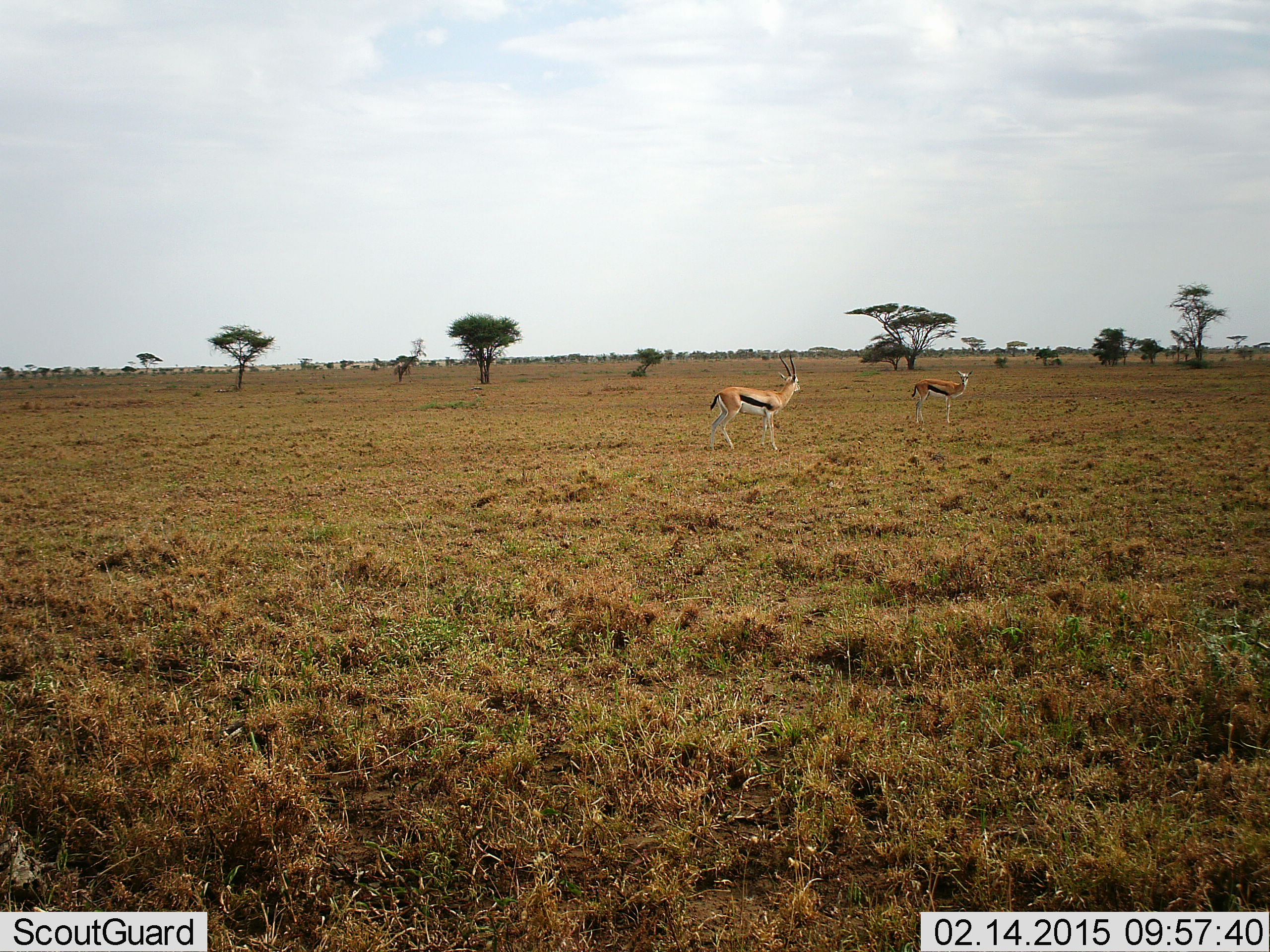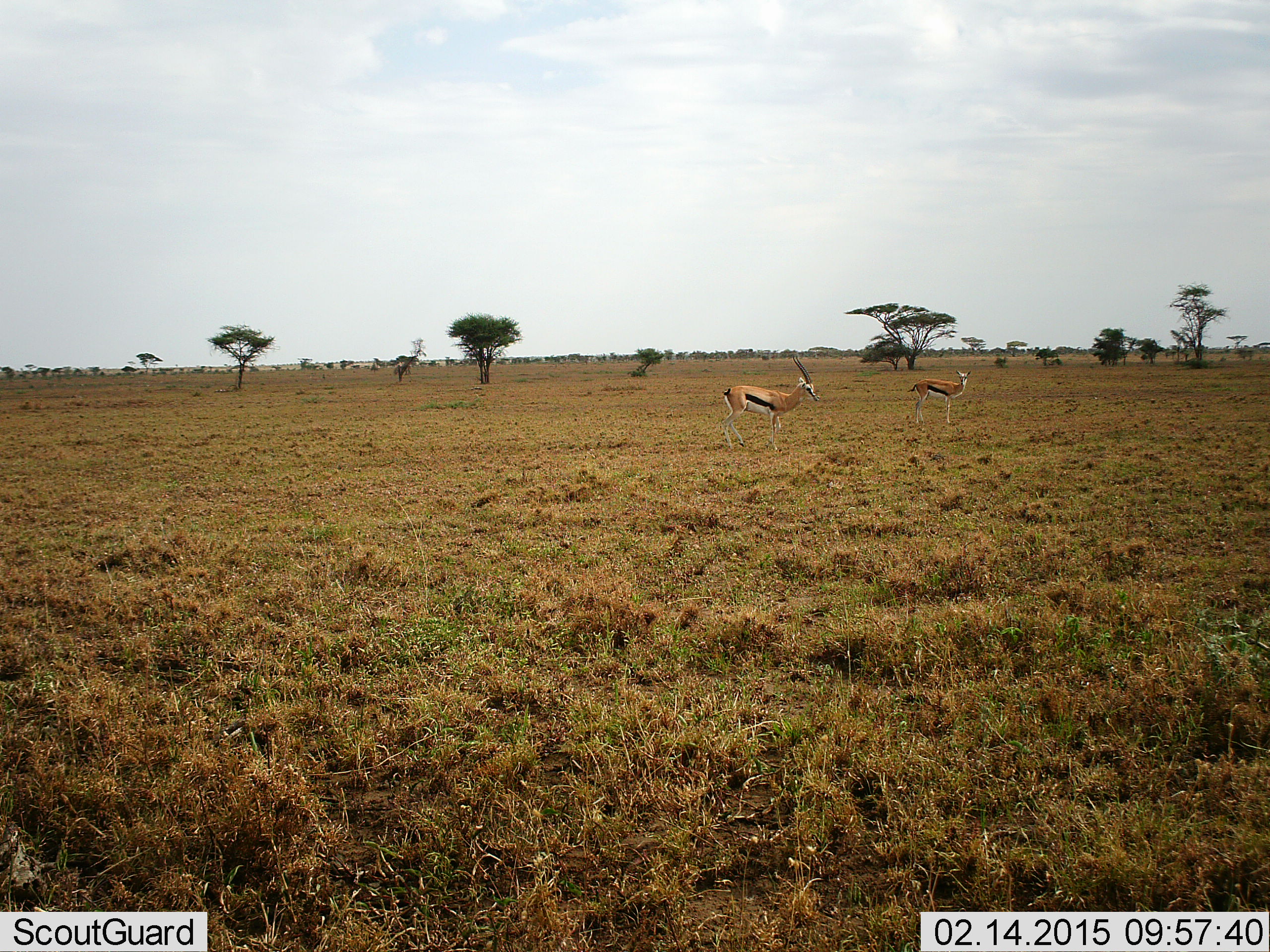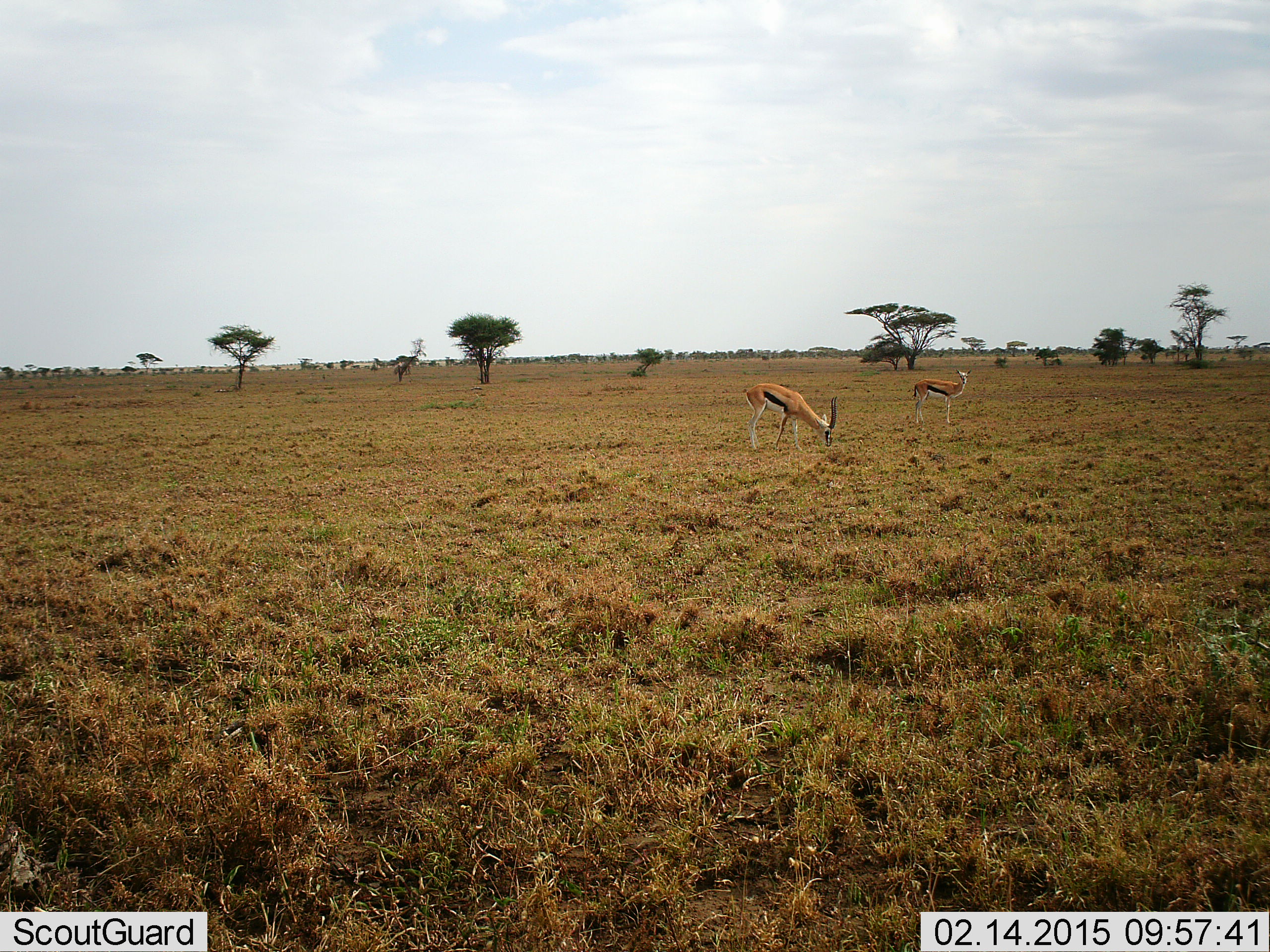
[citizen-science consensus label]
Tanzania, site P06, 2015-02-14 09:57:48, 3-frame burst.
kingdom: Animalia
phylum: Chordata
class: Mammalia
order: Artiodactyla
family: Bovidae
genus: Eudorcas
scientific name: Eudorcas thomsonii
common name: thomson's gazelle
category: gazellethomsons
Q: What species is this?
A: Gazellethomsons (thomson's gazelle) (Eudorcas thomsonii).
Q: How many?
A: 2.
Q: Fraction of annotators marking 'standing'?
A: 90%.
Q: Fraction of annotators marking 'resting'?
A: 0%.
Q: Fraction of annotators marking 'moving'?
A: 10%.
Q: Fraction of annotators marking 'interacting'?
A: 0%.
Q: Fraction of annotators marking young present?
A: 10%.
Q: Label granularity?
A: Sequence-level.